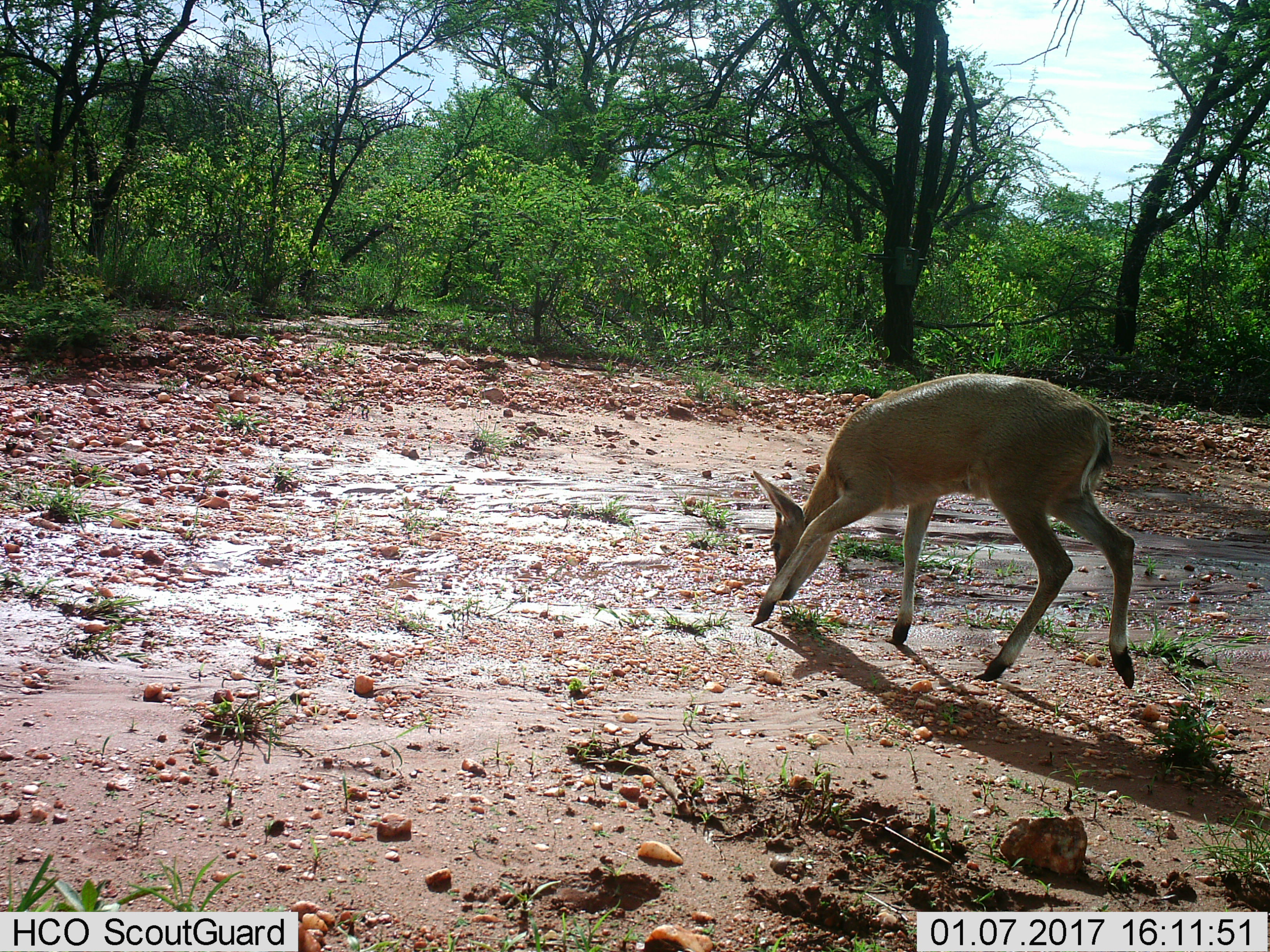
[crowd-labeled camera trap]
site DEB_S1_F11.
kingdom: Animalia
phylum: Chordata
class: Mammalia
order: Artiodactyla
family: Bovidae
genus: Sylvicapra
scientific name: Sylvicapra grimmia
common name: common duiker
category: duikercommongrey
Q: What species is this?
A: Duikercommongrey (common duiker) (Sylvicapra grimmia).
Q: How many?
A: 1.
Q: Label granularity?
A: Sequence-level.